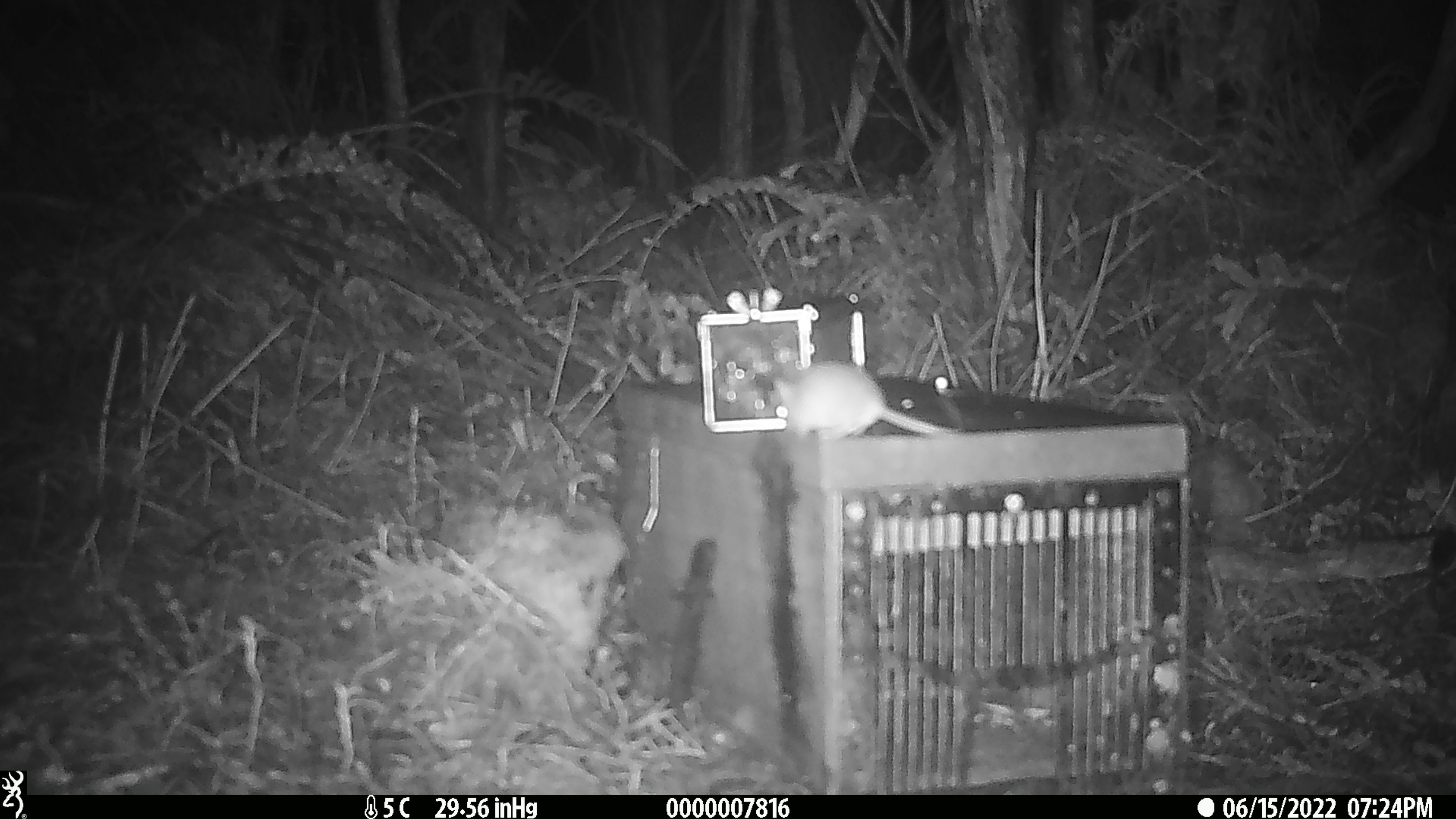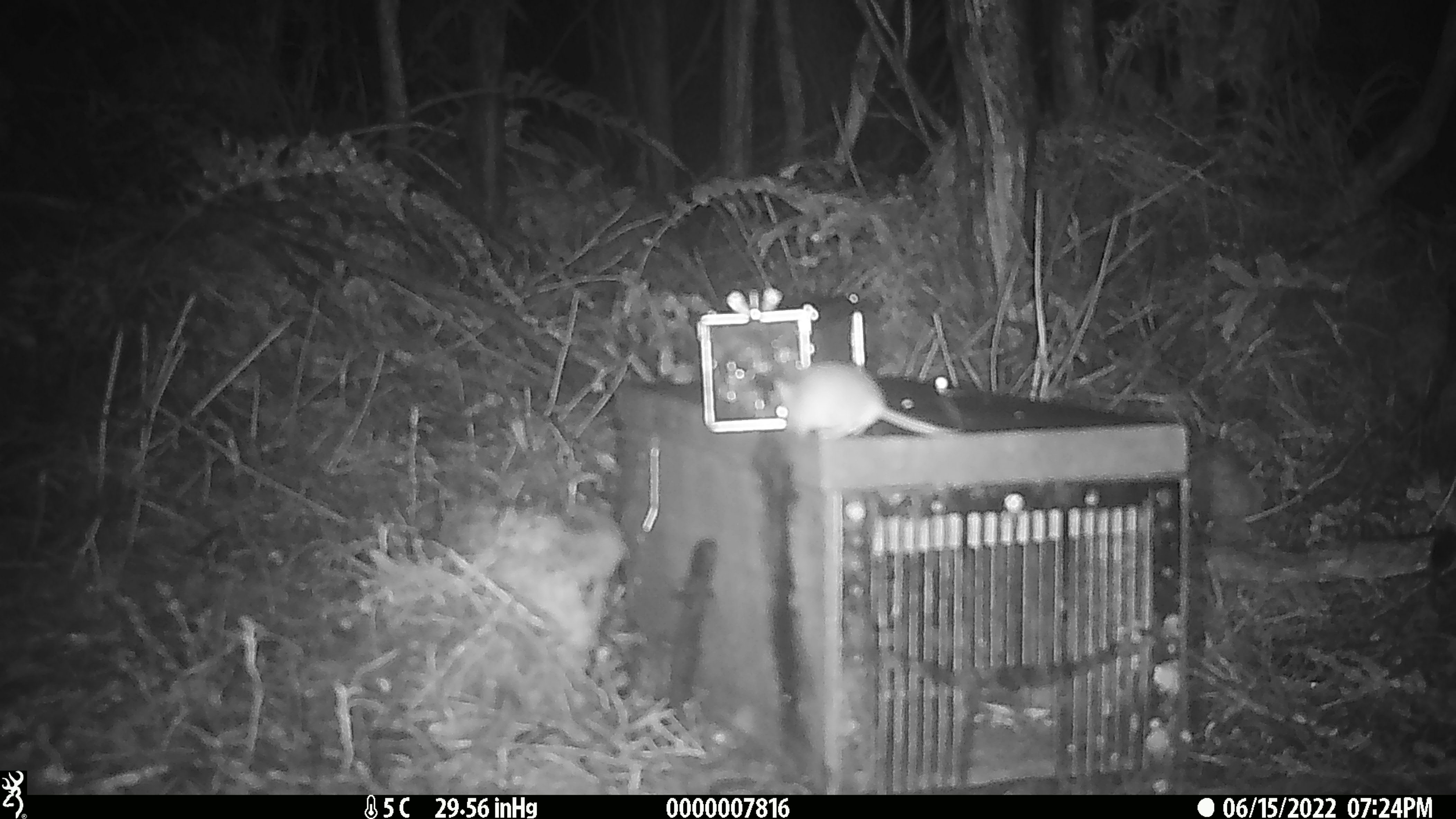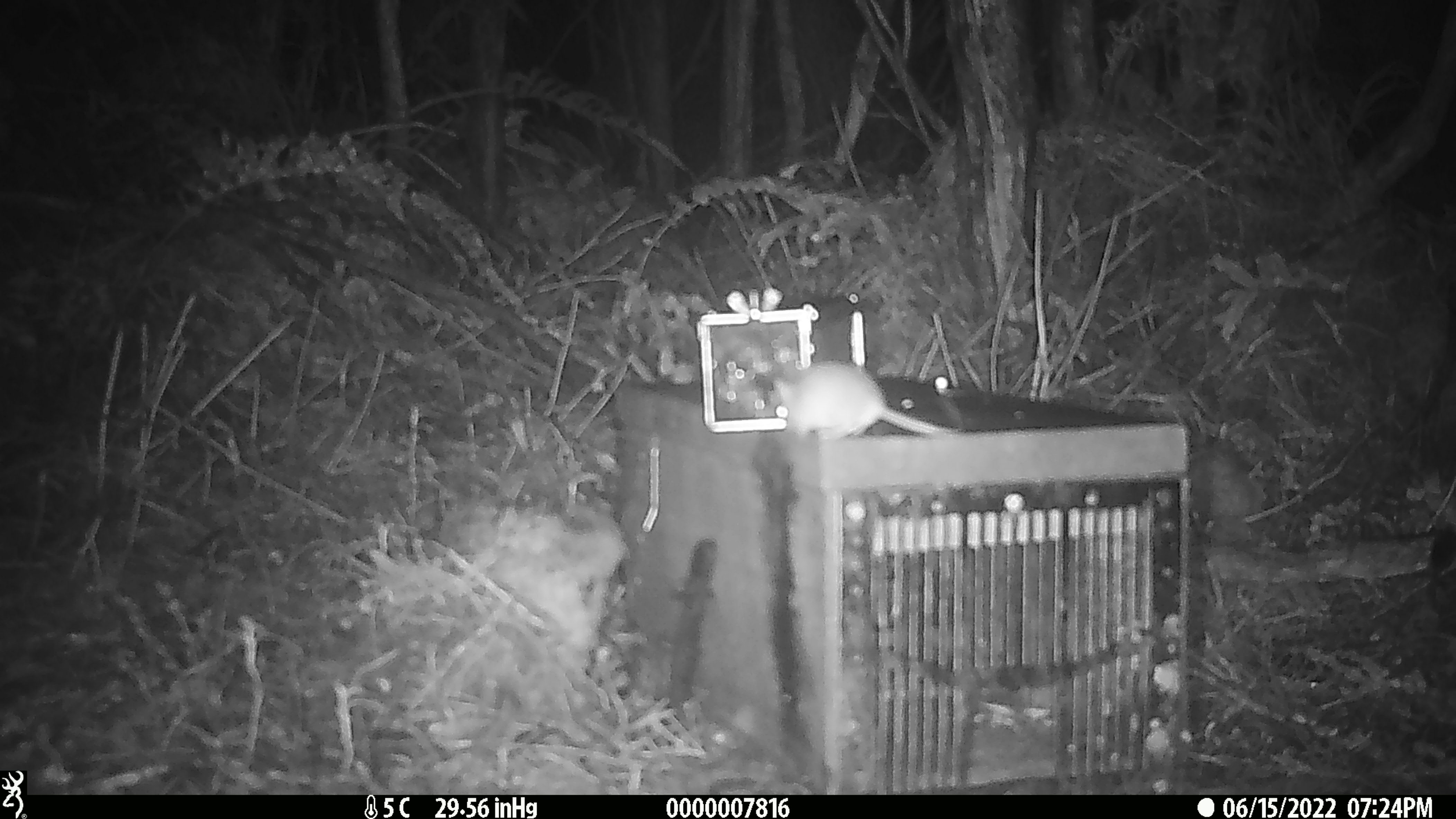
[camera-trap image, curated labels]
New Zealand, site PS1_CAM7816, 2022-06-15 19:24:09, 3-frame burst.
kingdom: Animalia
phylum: Chordata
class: Mammalia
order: Rodentia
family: Muridae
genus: Mus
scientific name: Mus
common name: mouse